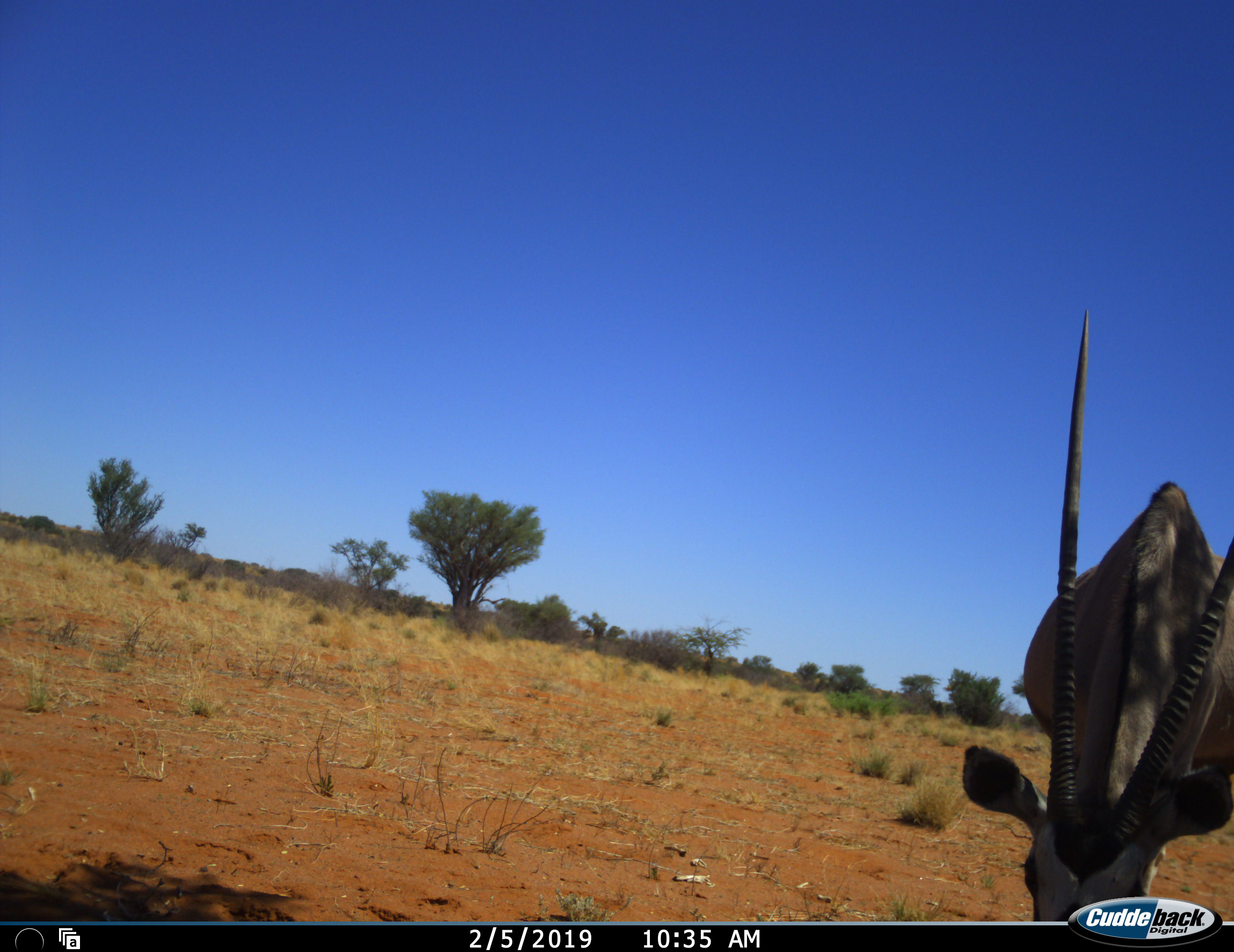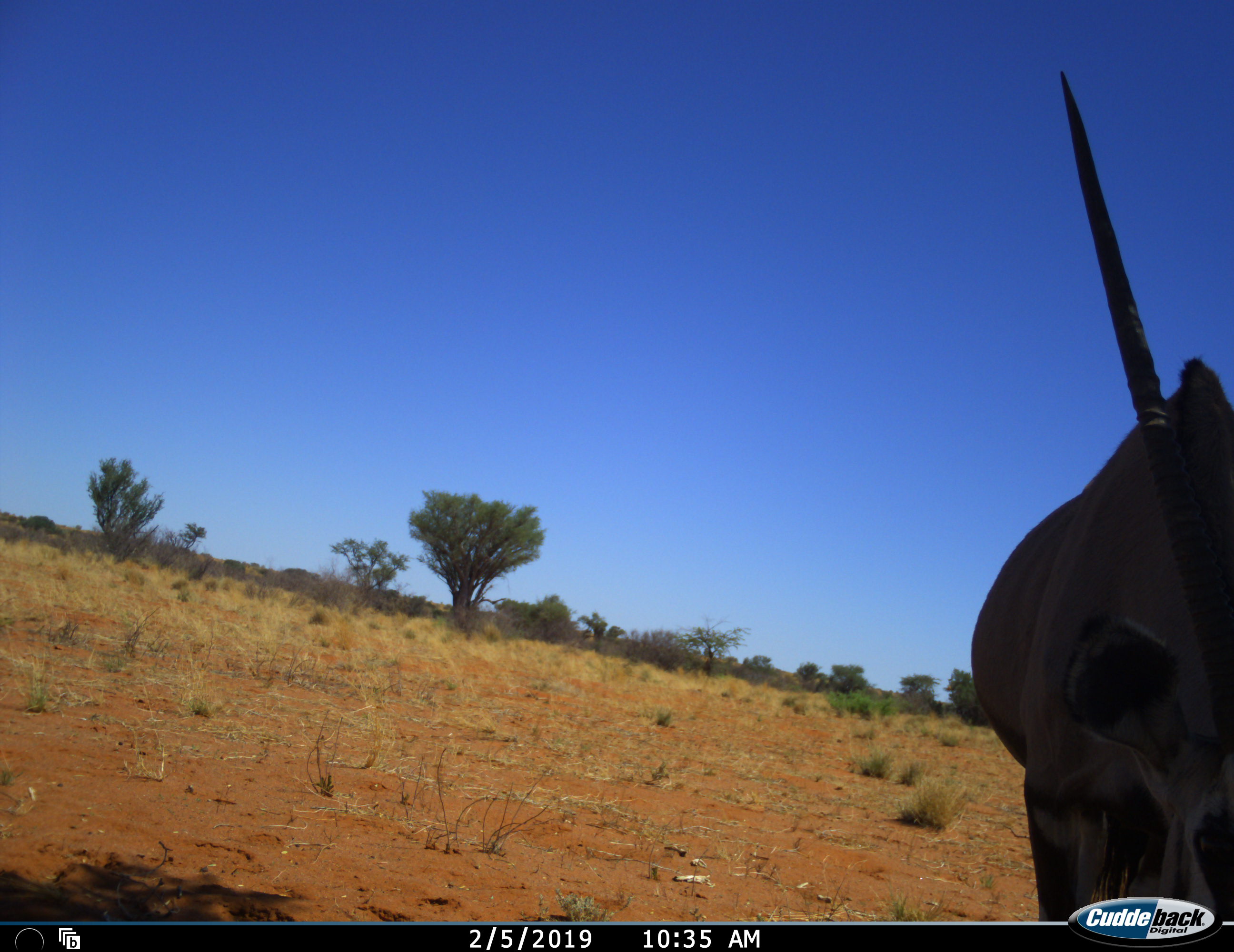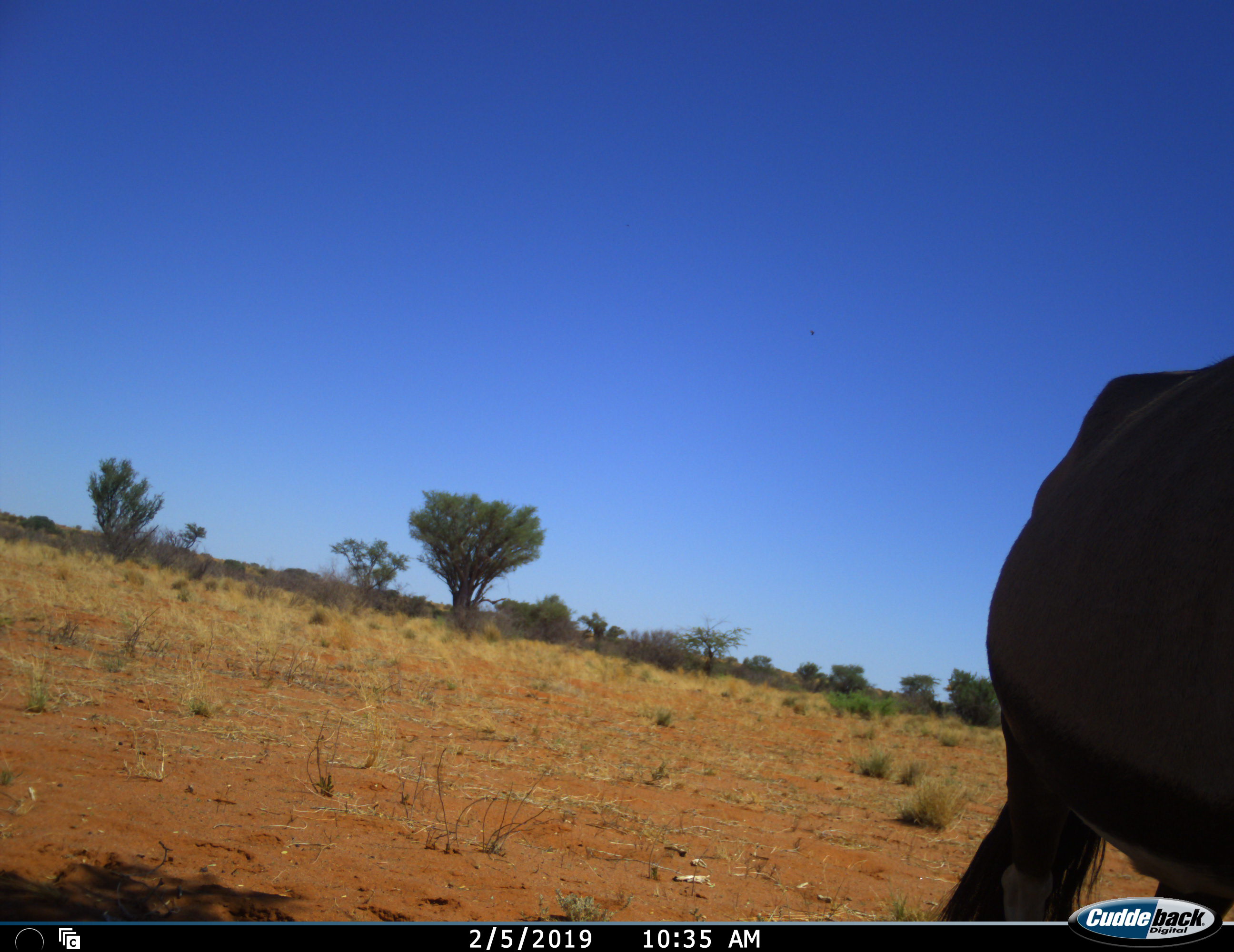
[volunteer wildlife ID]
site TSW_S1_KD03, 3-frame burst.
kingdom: Animalia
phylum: Chordata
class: Mammalia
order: Artiodactyla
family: Bovidae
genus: Oryx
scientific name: Oryx gazella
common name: gemsbok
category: oryx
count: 1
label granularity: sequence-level